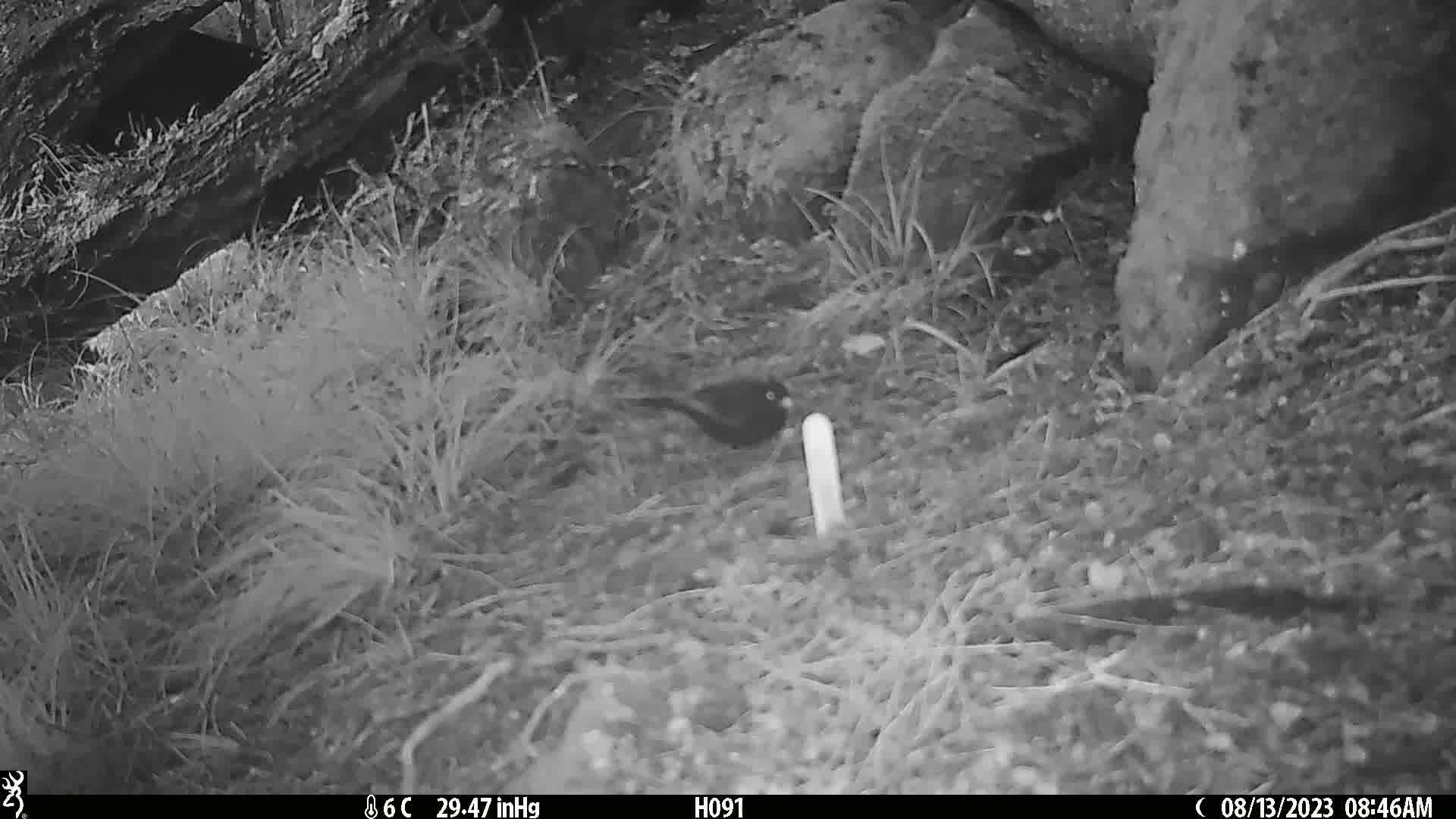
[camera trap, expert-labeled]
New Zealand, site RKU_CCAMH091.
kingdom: Animalia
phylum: Chordata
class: Aves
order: Passeriformes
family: Turdidae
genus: Turdus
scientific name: Turdus merula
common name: eurasian blackbird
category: blackbird